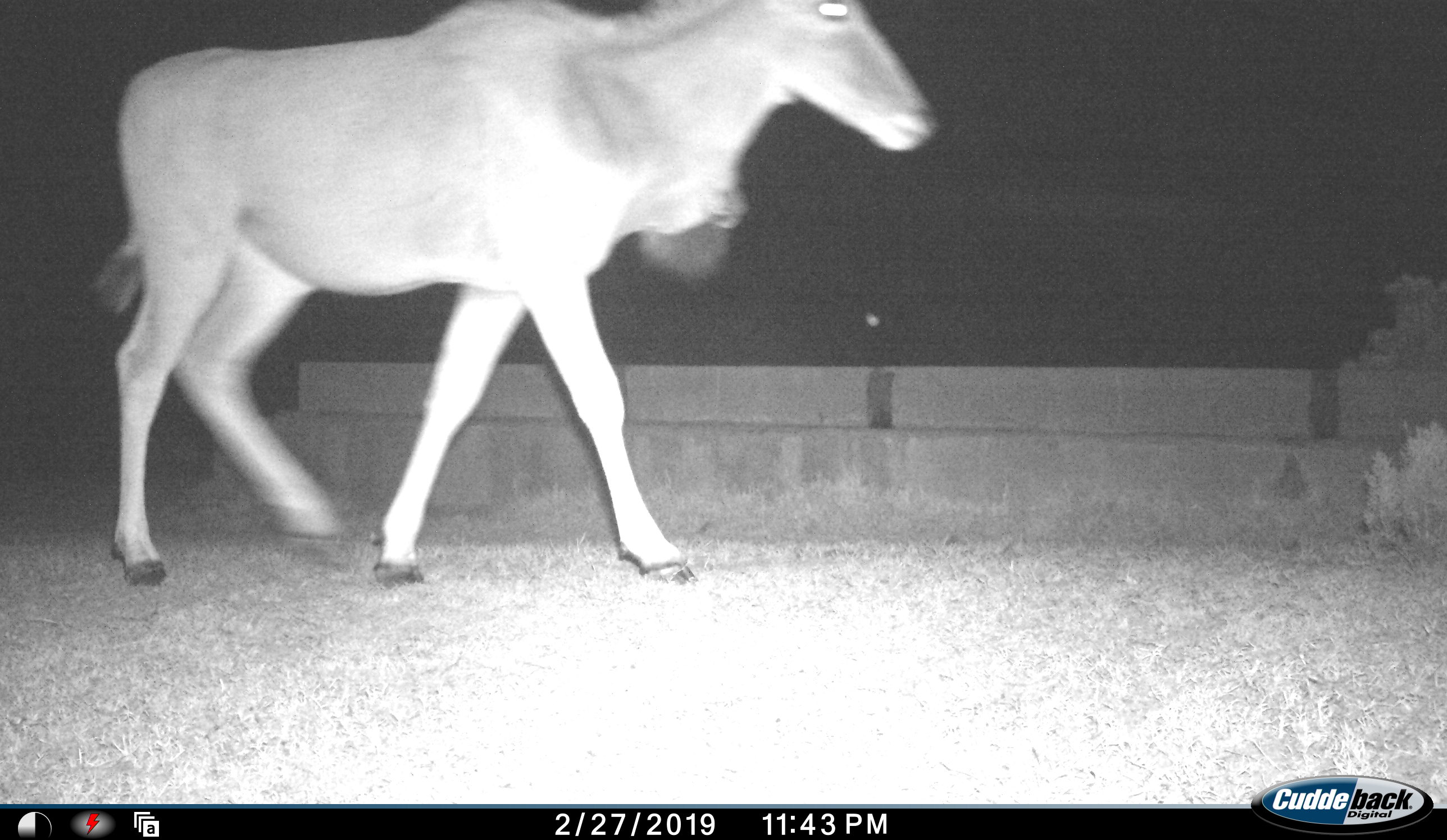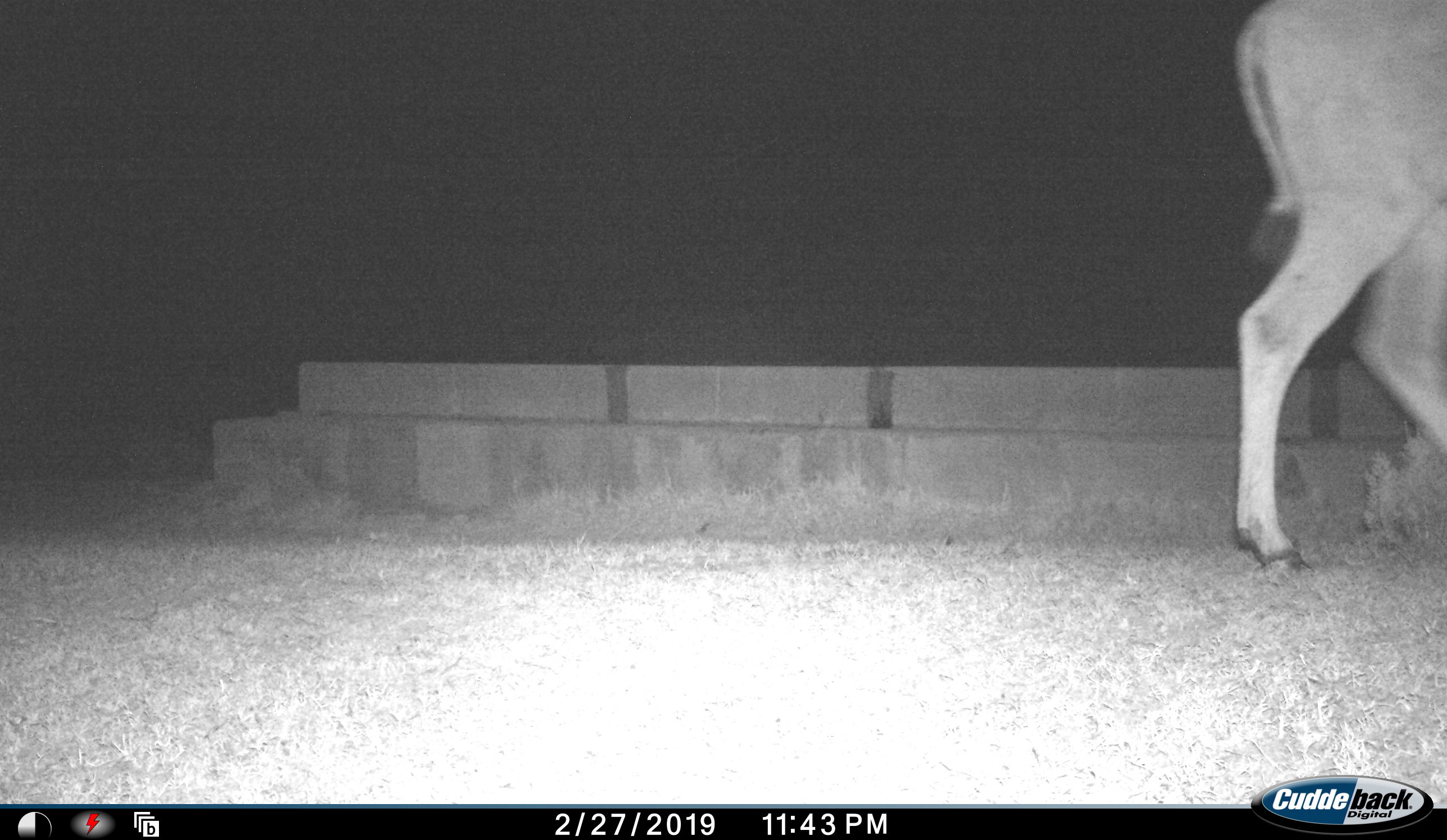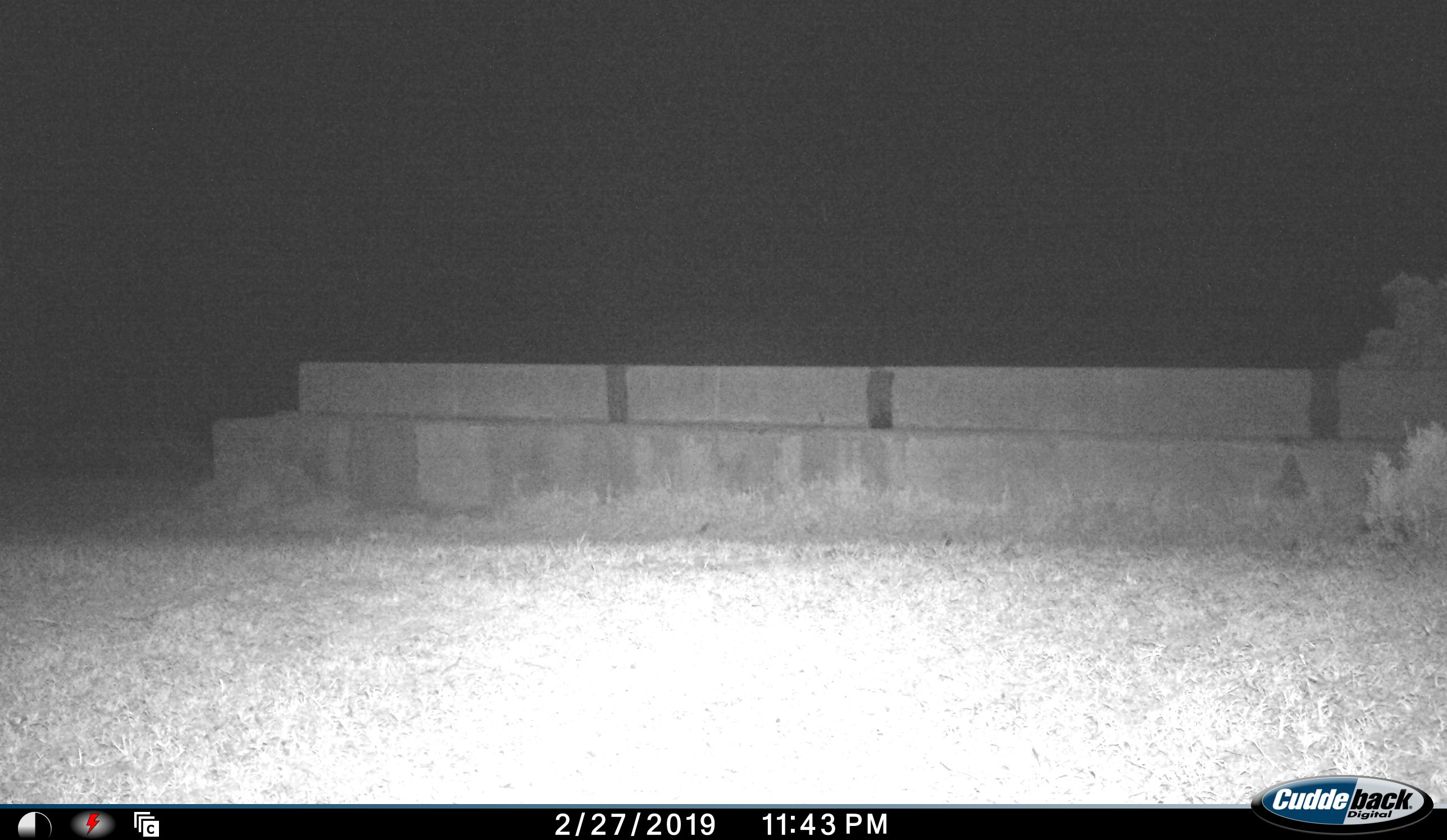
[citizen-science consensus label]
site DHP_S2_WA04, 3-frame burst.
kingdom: Animalia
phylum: Chordata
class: Mammalia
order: Artiodactyla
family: Bovidae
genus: Tragelaphus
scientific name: Tragelaphus oryx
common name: eland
Eland (Tragelaphus oryx), count 1. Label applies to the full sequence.